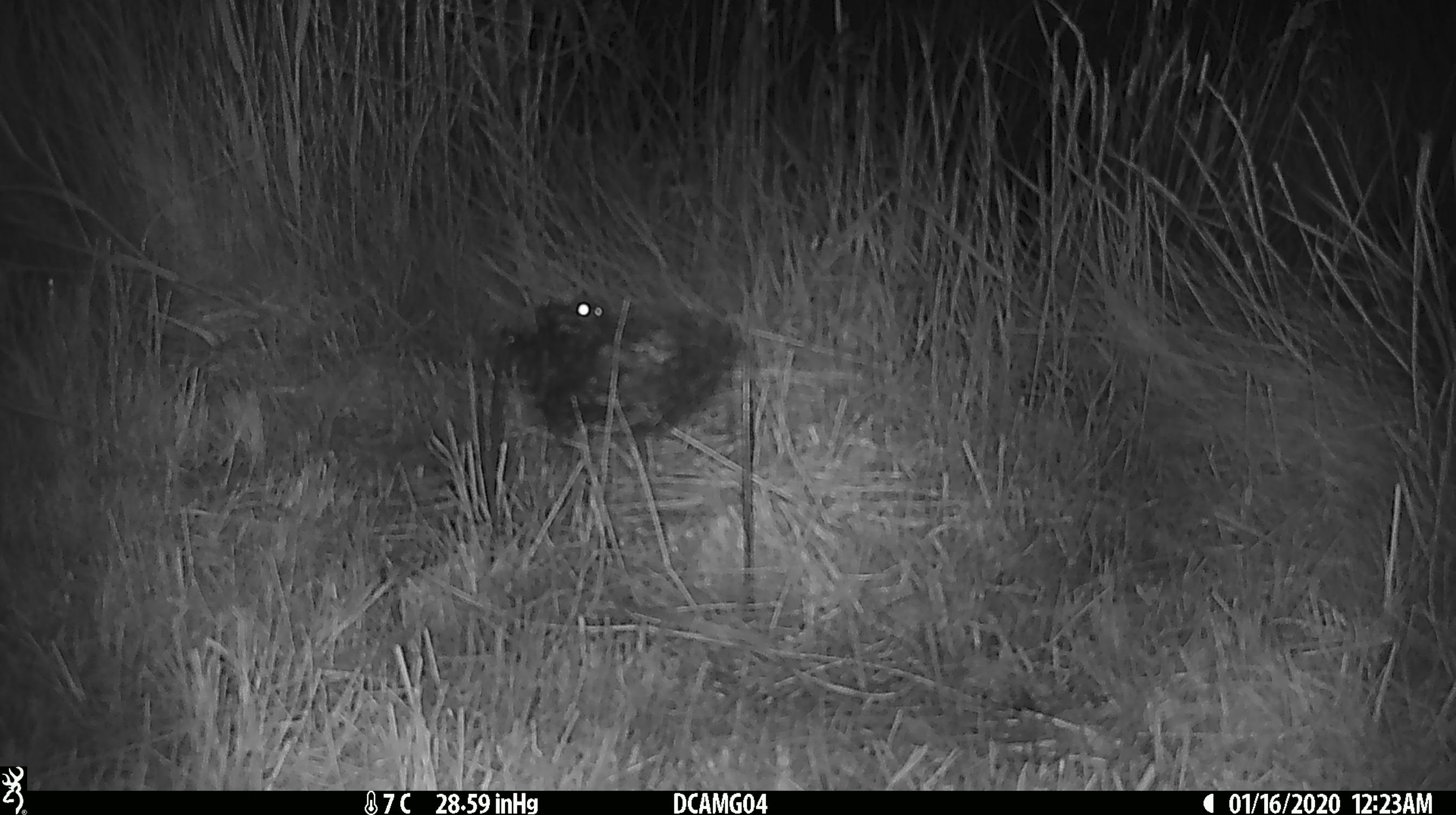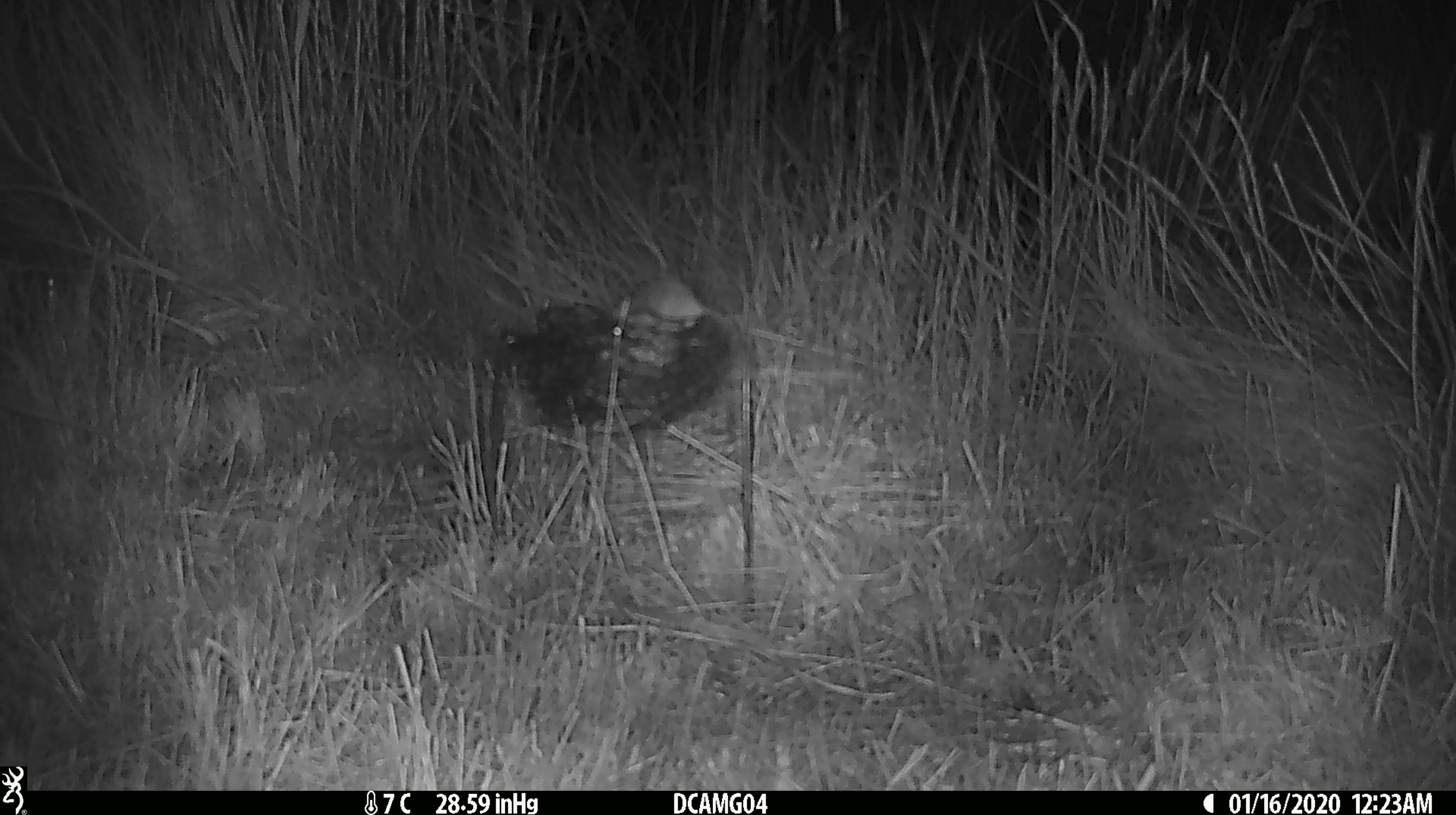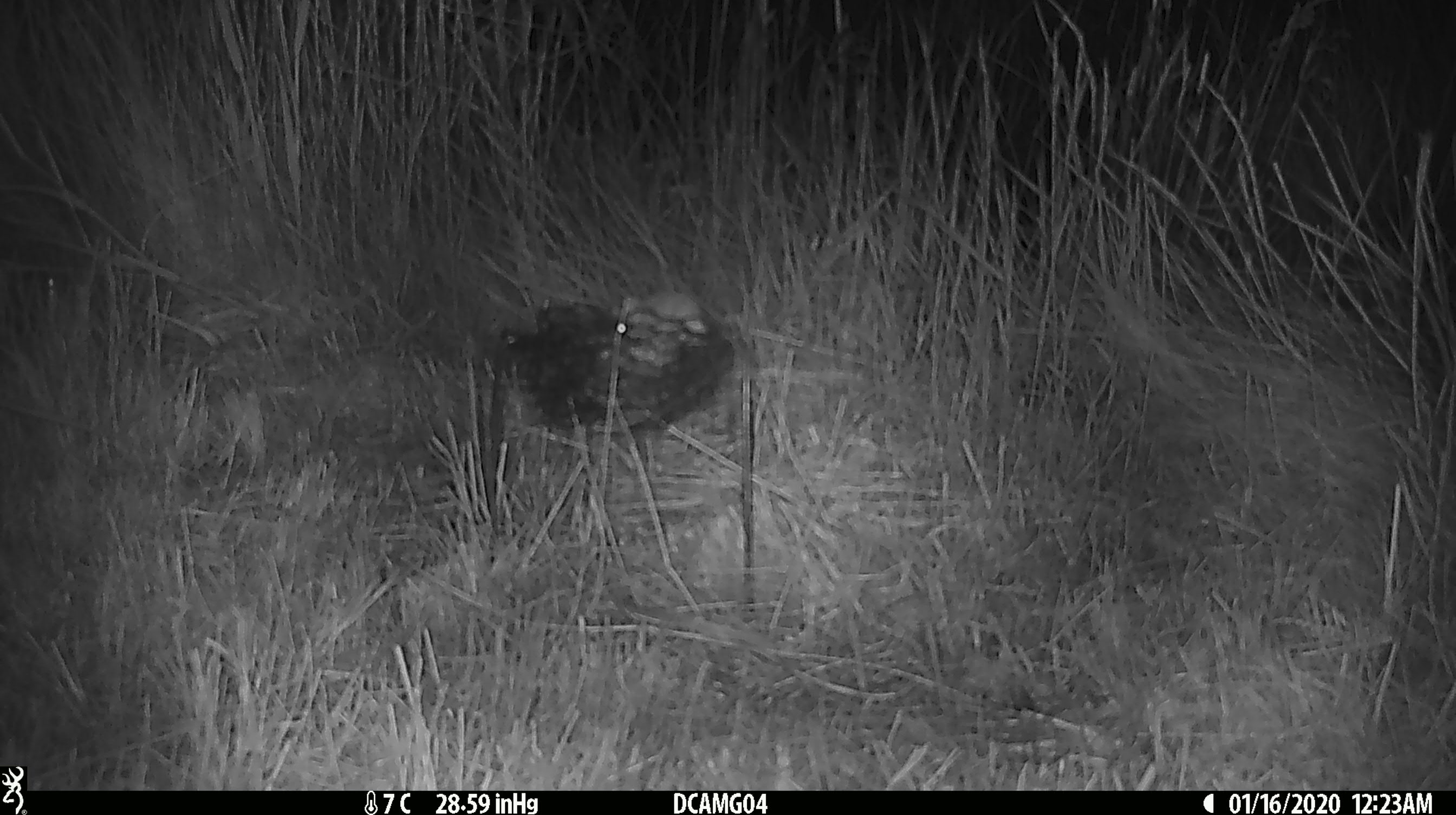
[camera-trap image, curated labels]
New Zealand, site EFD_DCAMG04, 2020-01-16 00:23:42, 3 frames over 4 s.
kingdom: Animalia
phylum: Chordata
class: Mammalia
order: Rodentia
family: Muridae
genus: Mus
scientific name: Mus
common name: mouse